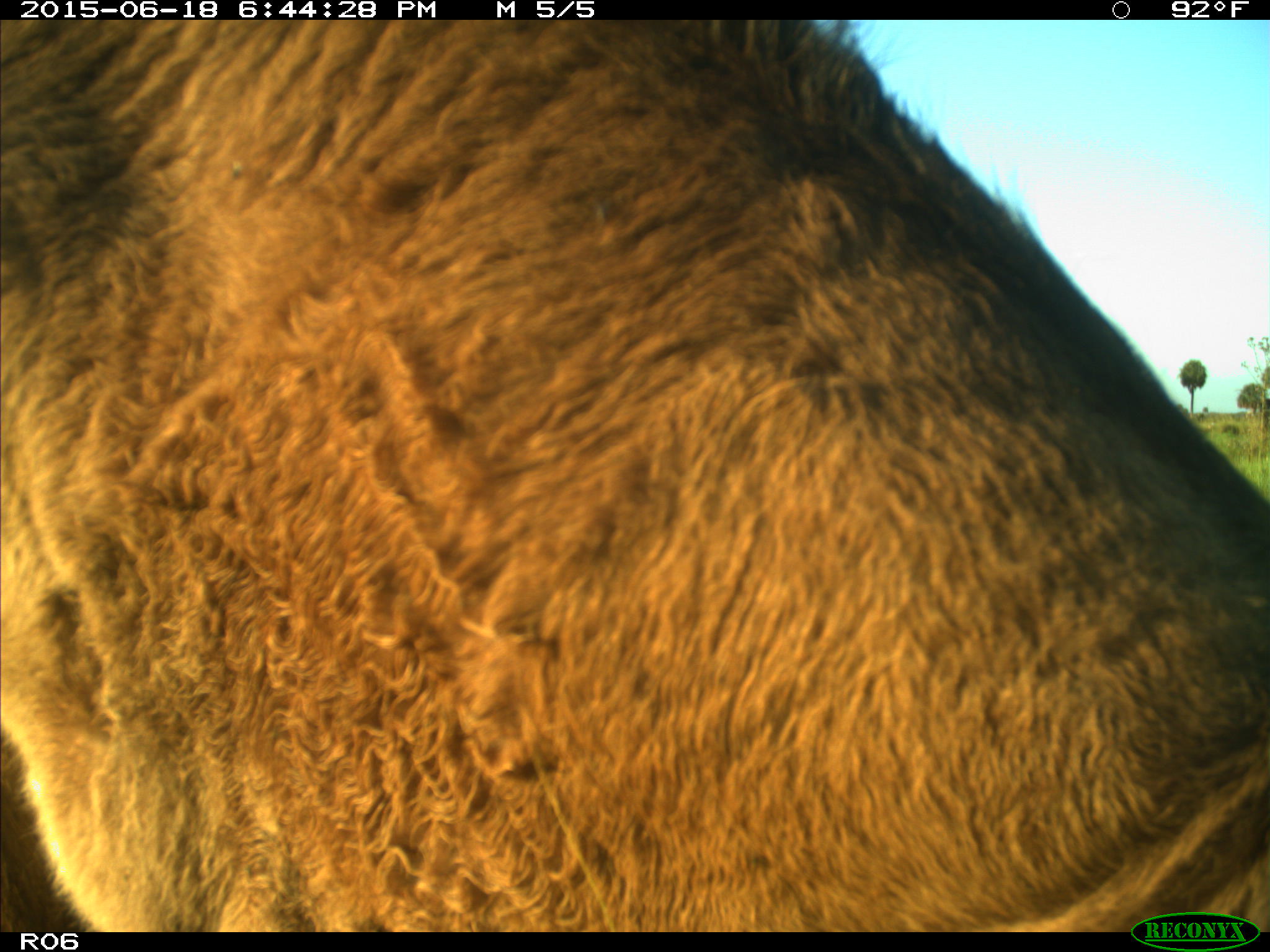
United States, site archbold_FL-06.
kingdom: Animalia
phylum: Chordata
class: Mammalia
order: Artiodactyla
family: Bovidae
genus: Bos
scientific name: Bos taurus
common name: domestic cow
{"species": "Bos taurus (domestic cow)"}